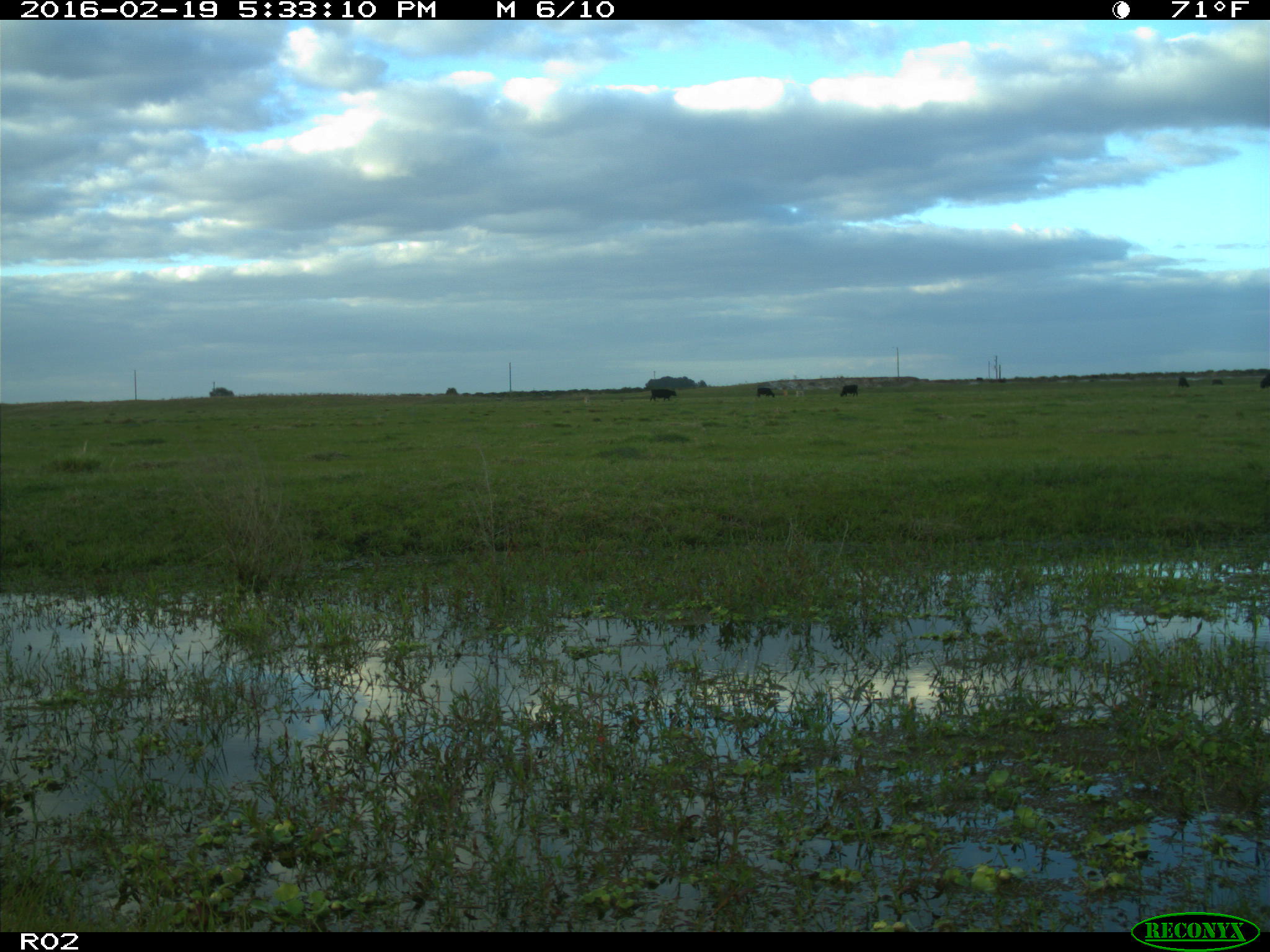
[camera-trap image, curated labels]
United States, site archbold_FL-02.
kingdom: Animalia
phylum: Chordata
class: Mammalia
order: Artiodactyla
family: Bovidae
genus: Bos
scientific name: Bos taurus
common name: domestic cow